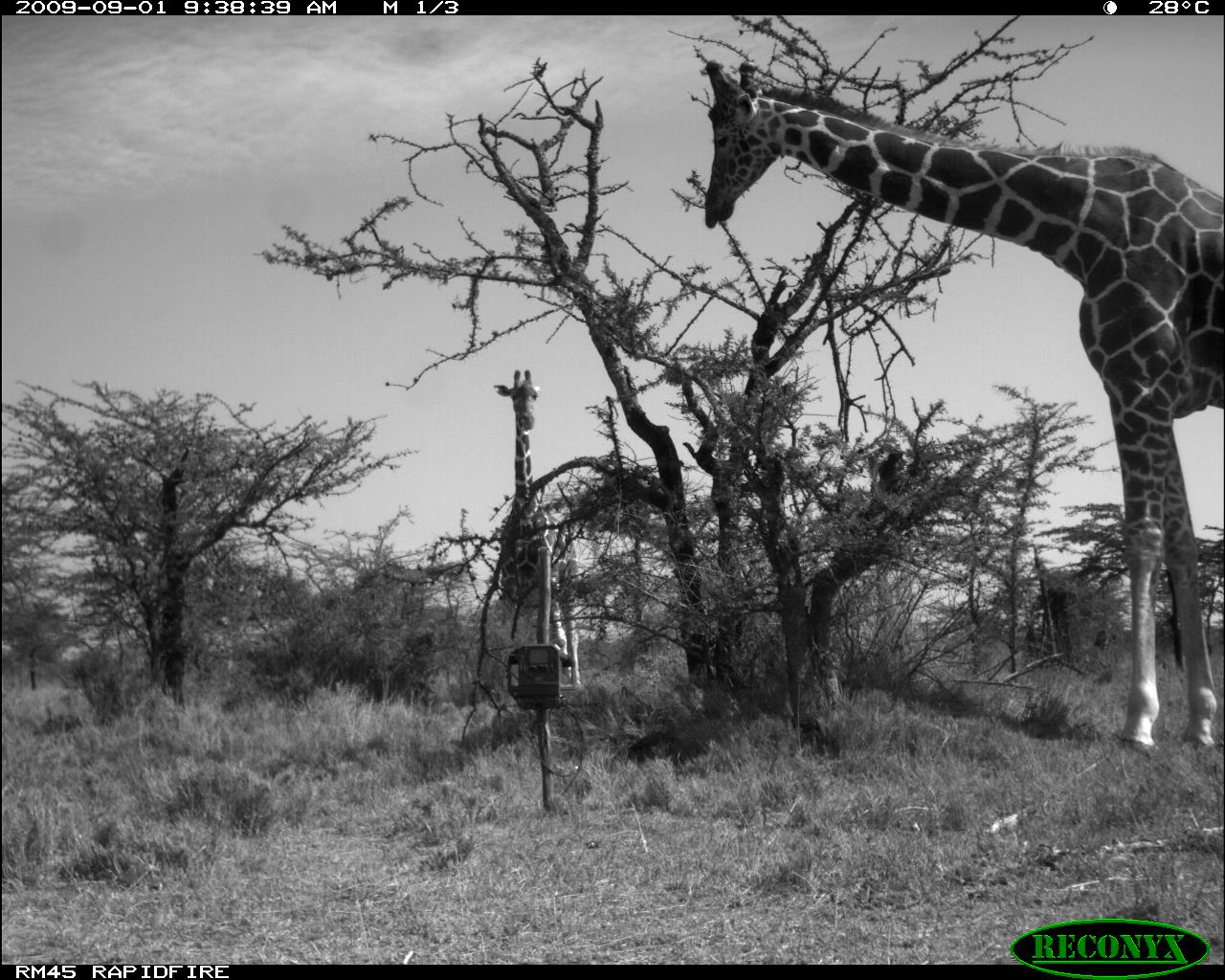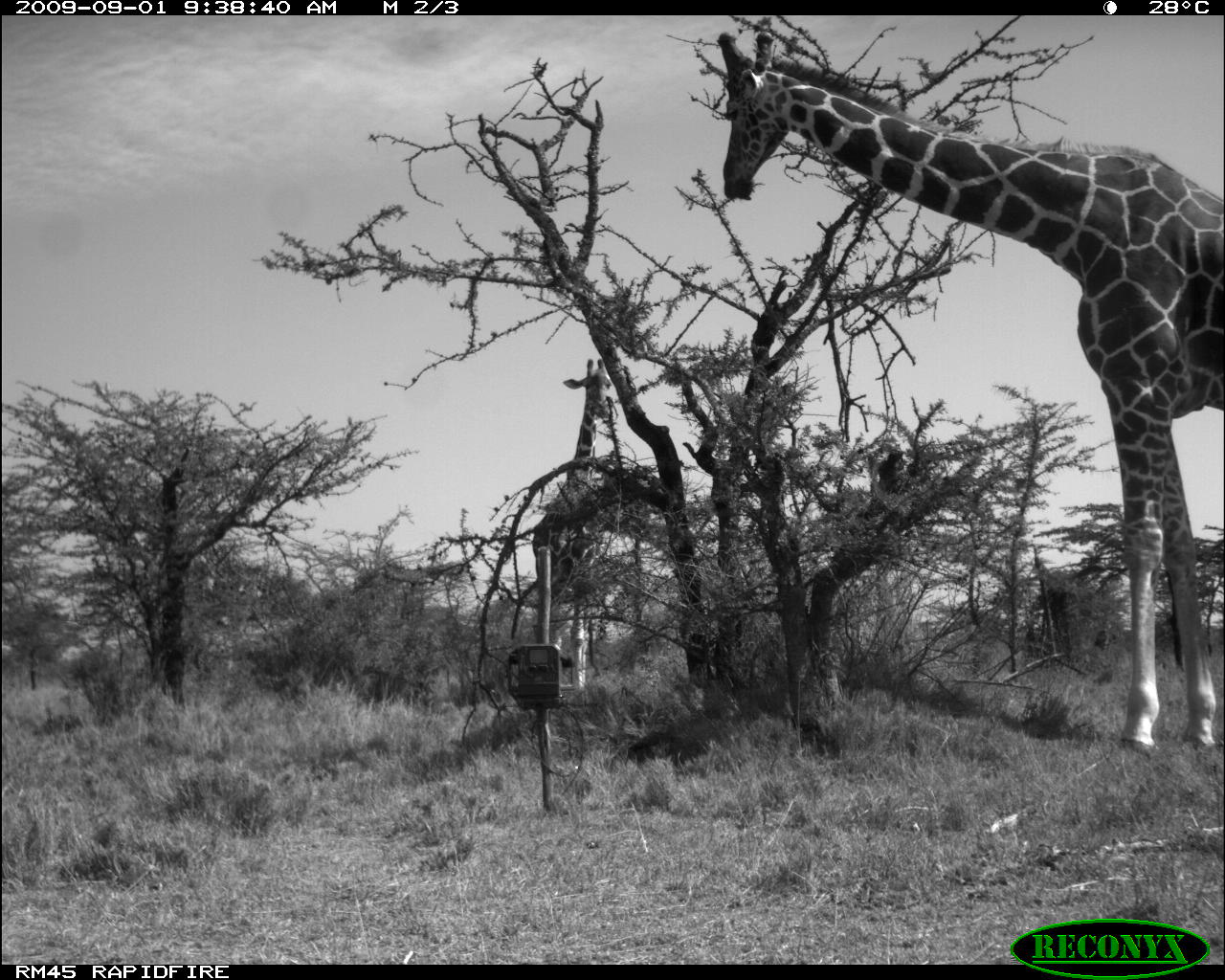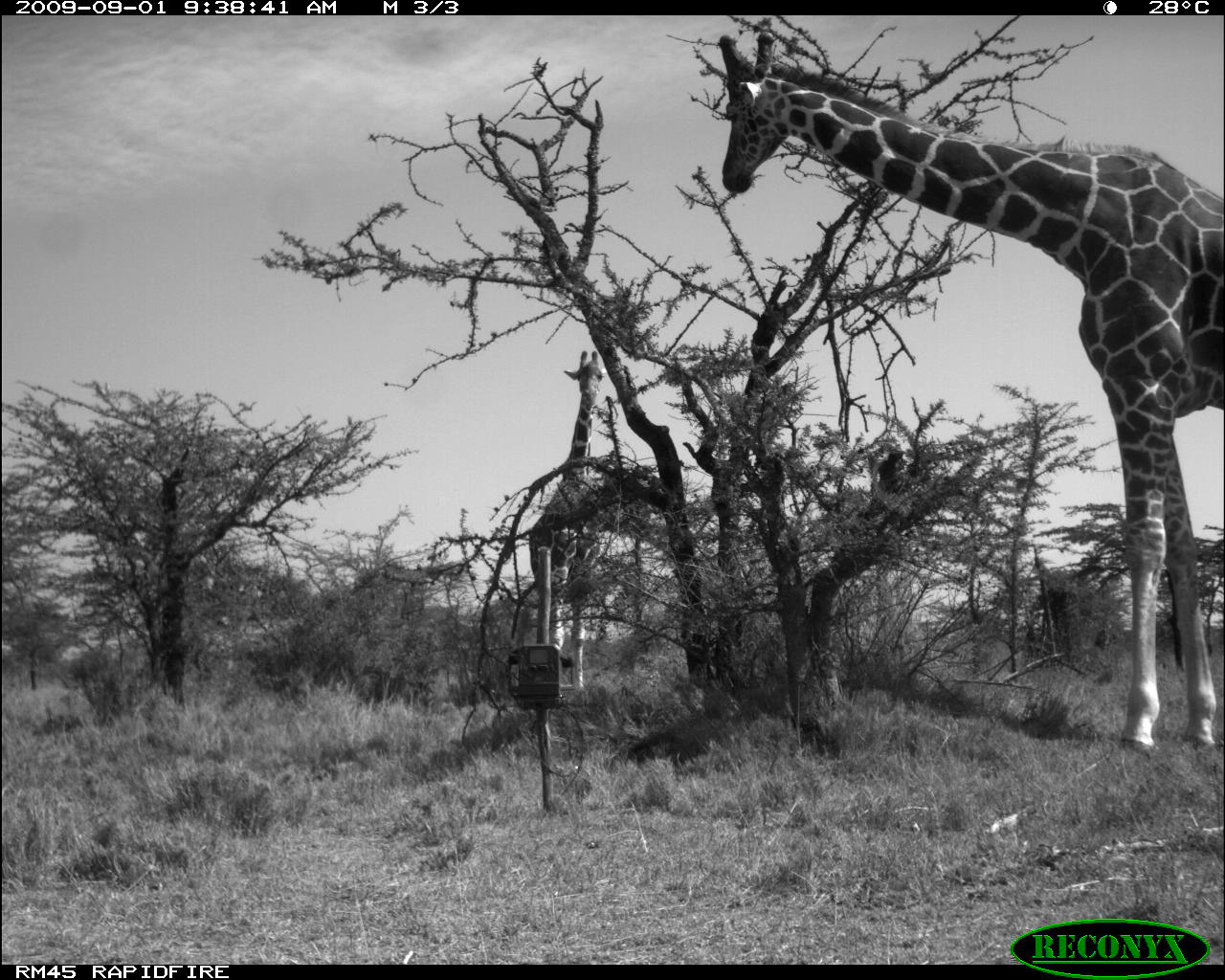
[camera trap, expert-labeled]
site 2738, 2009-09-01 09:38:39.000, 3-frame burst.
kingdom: Animalia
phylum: Chordata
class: Mammalia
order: Artiodactyla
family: Giraffidae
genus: Giraffa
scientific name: Giraffa camelopardalis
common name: giraffe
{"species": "Giraffa camelopardalis (giraffe)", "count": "2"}